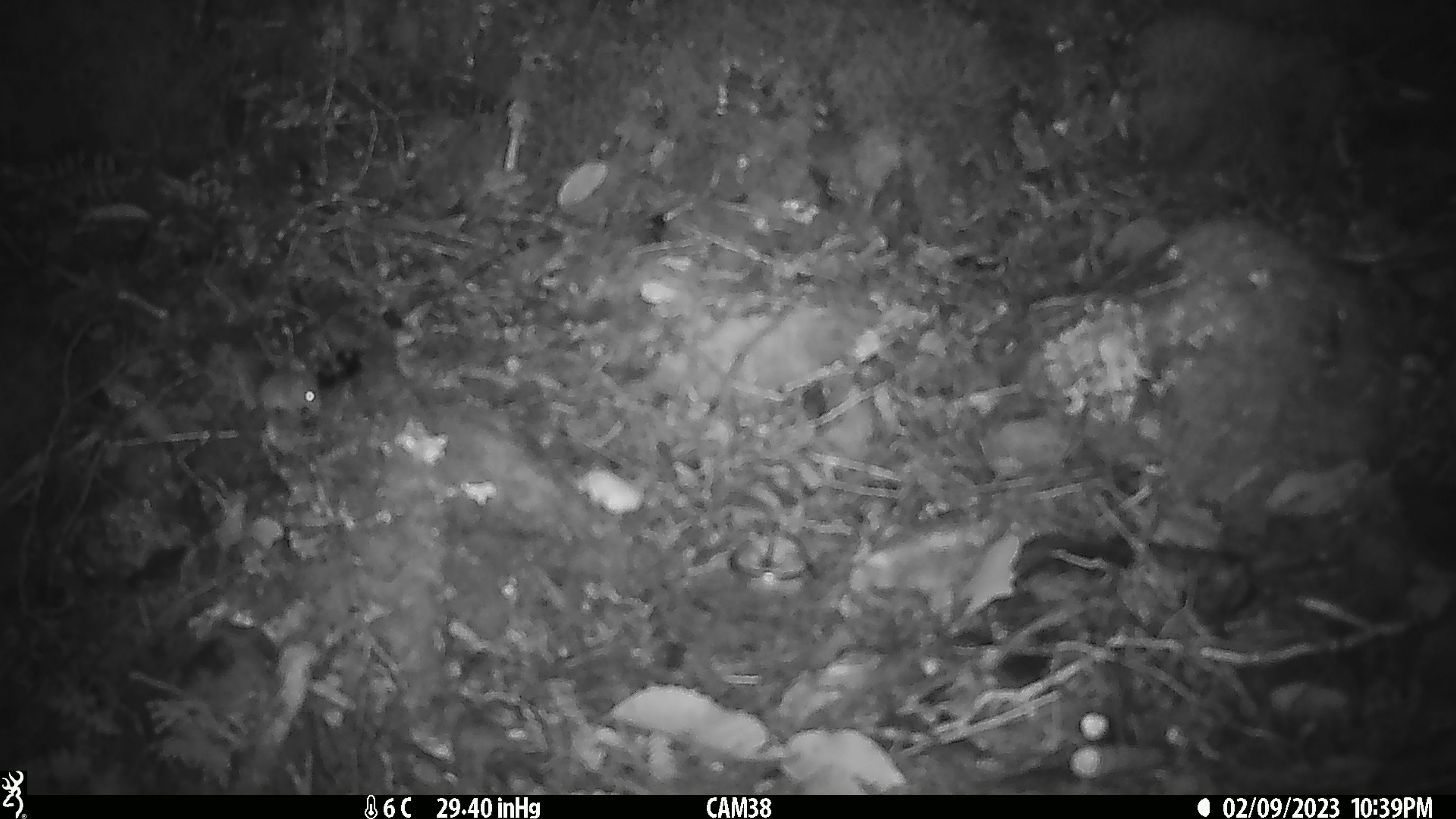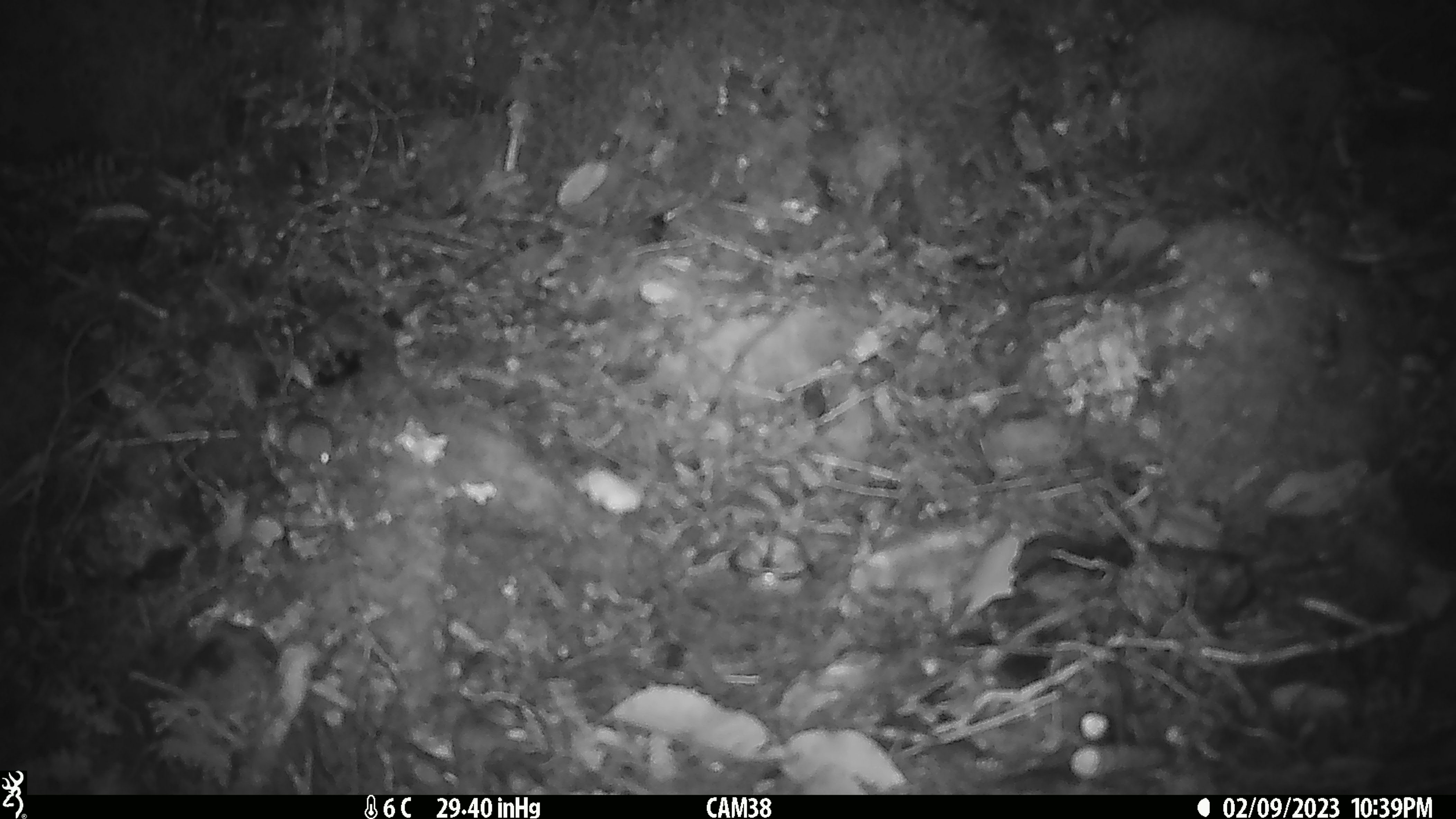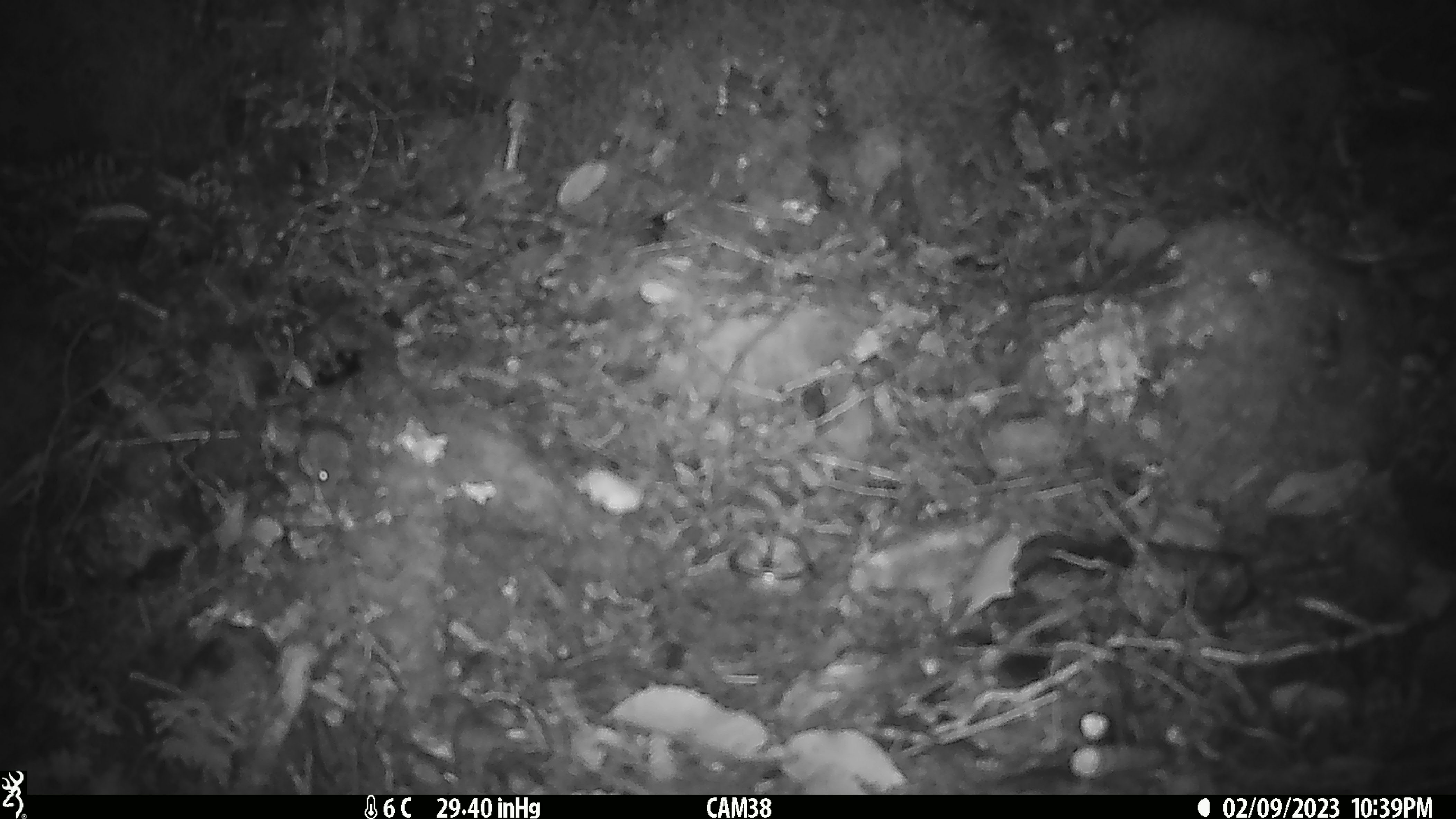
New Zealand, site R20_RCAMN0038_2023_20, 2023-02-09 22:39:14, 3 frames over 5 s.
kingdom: Animalia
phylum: Chordata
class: Mammalia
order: Rodentia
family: Muridae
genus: Mus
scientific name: Mus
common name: mouse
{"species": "mouse (Mus)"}